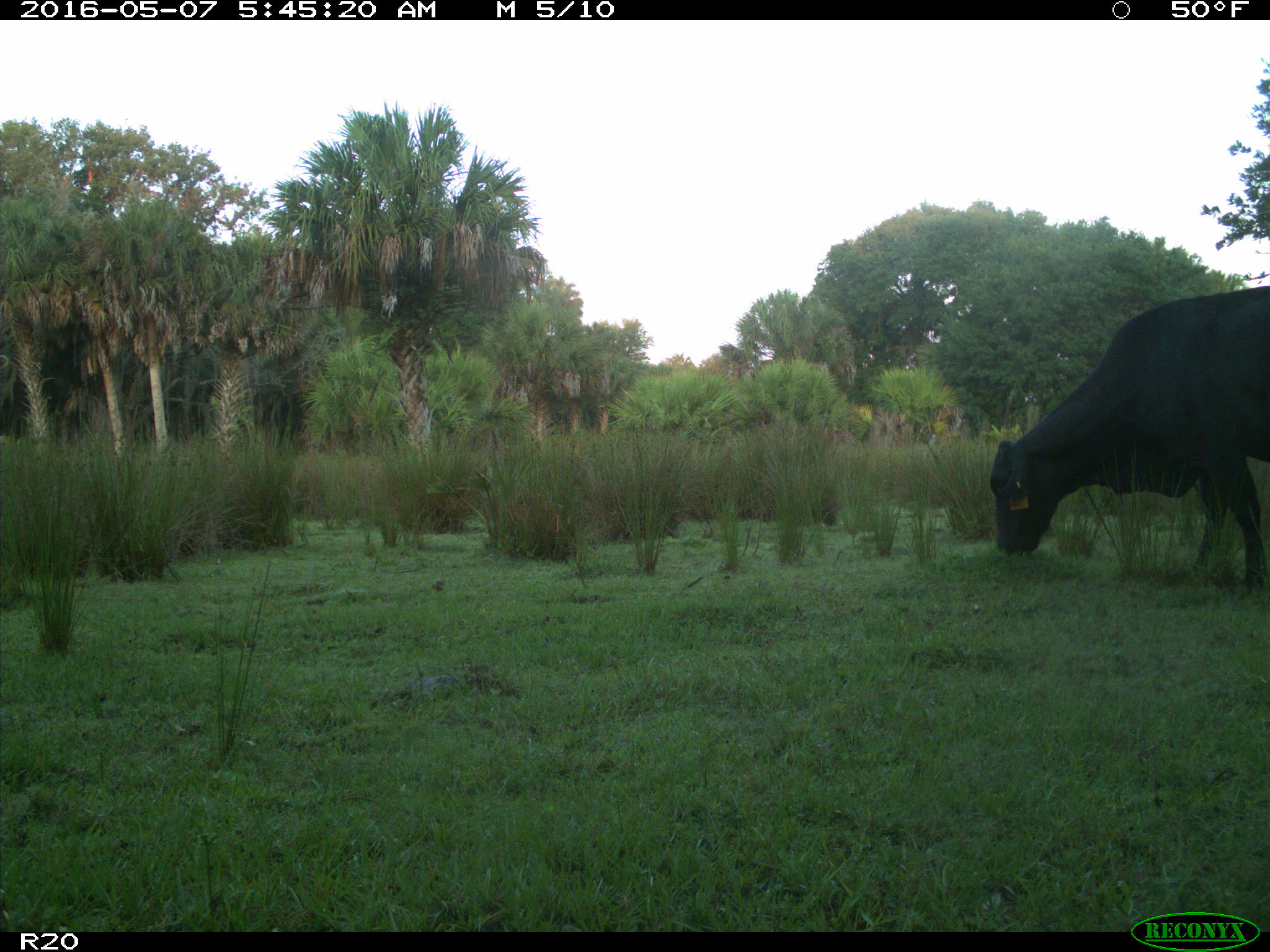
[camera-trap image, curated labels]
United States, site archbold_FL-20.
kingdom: Animalia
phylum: Chordata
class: Mammalia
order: Artiodactyla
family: Bovidae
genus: Bos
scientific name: Bos taurus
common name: domestic cow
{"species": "Bos taurus (domestic cow)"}